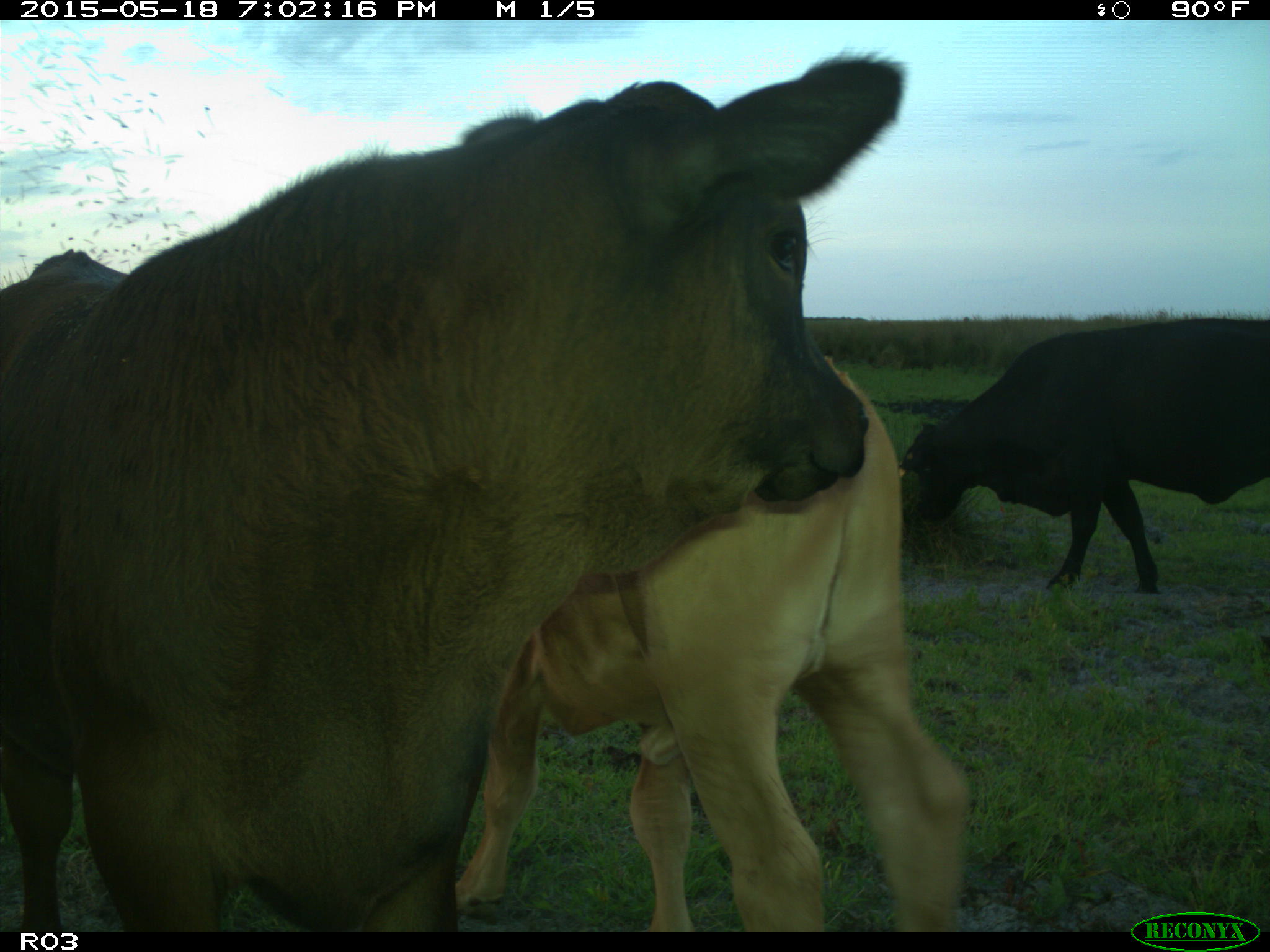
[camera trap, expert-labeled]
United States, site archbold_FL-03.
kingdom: Animalia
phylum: Chordata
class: Mammalia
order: Artiodactyla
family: Bovidae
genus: Bos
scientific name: Bos taurus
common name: domestic cow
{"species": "Bos taurus (domestic cow)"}